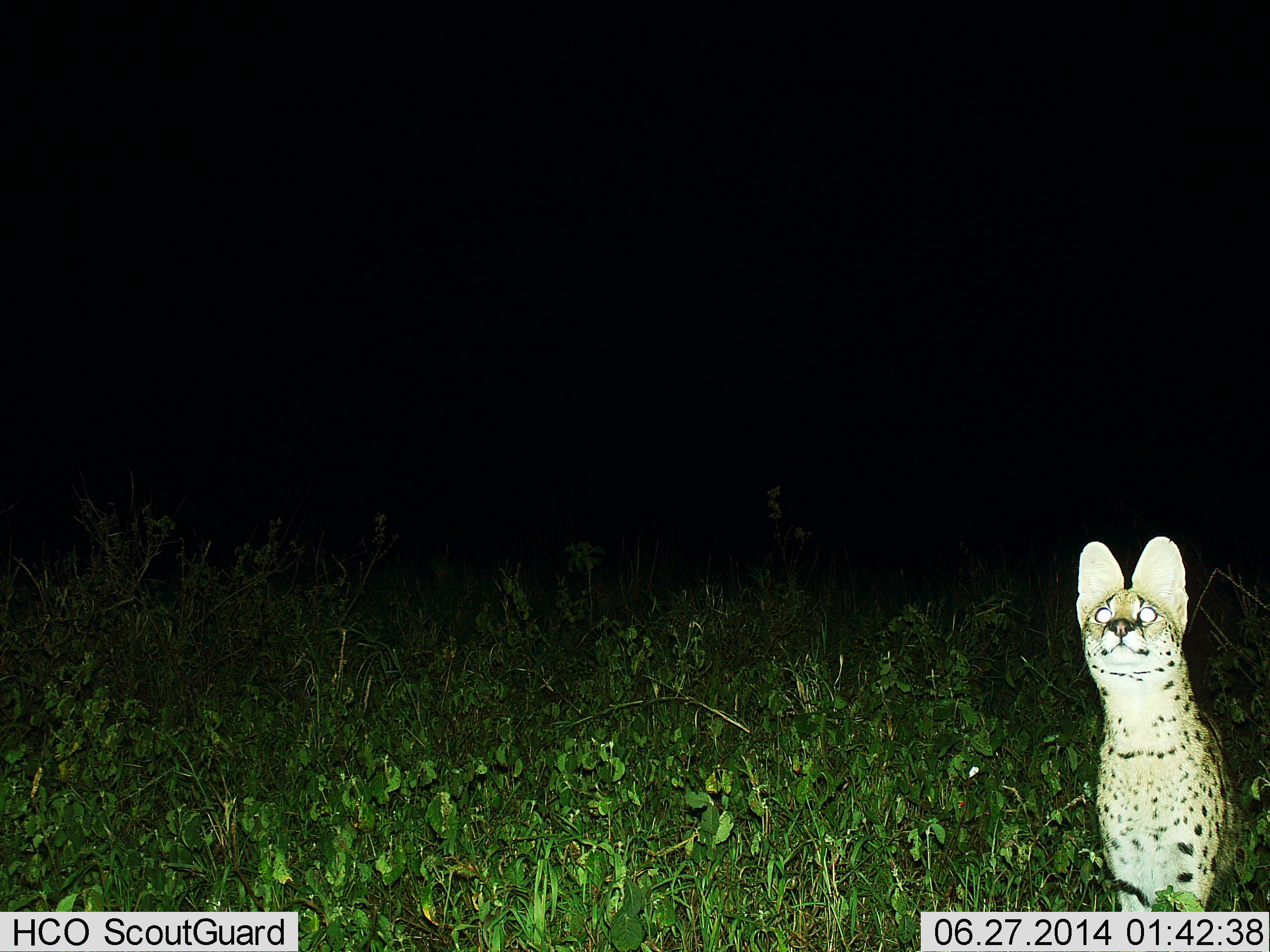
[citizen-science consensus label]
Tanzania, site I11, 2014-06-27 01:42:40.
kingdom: Animalia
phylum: Chordata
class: Mammalia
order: Carnivora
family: Felidae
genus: Leptailurus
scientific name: Leptailurus serval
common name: serval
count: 1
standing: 100%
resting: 0%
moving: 0%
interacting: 0%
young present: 0%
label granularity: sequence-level